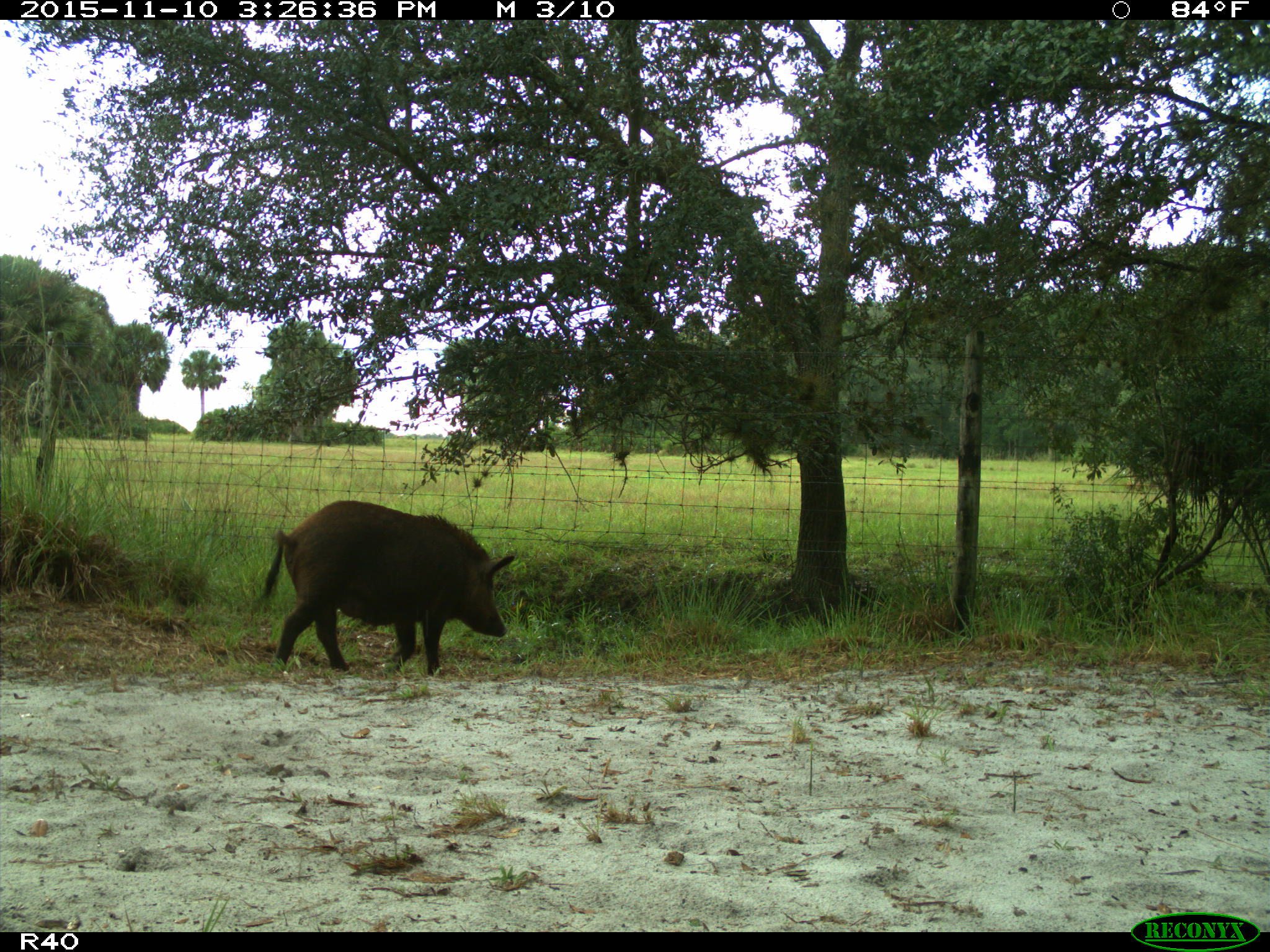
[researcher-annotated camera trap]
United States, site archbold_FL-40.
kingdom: Animalia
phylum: Chordata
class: Mammalia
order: Artiodactyla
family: Suidae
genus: Sus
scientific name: Sus scrofa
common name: wild boar